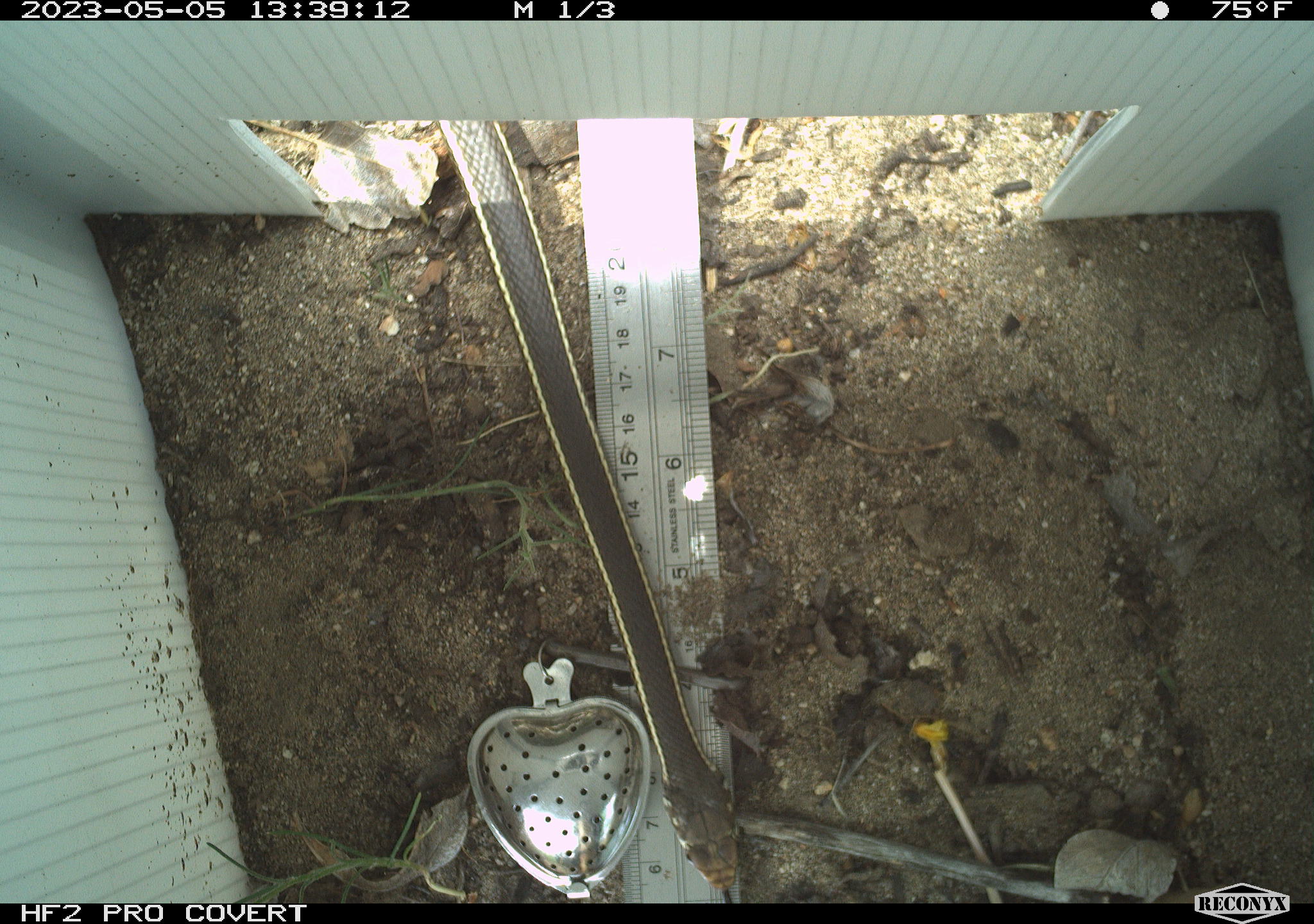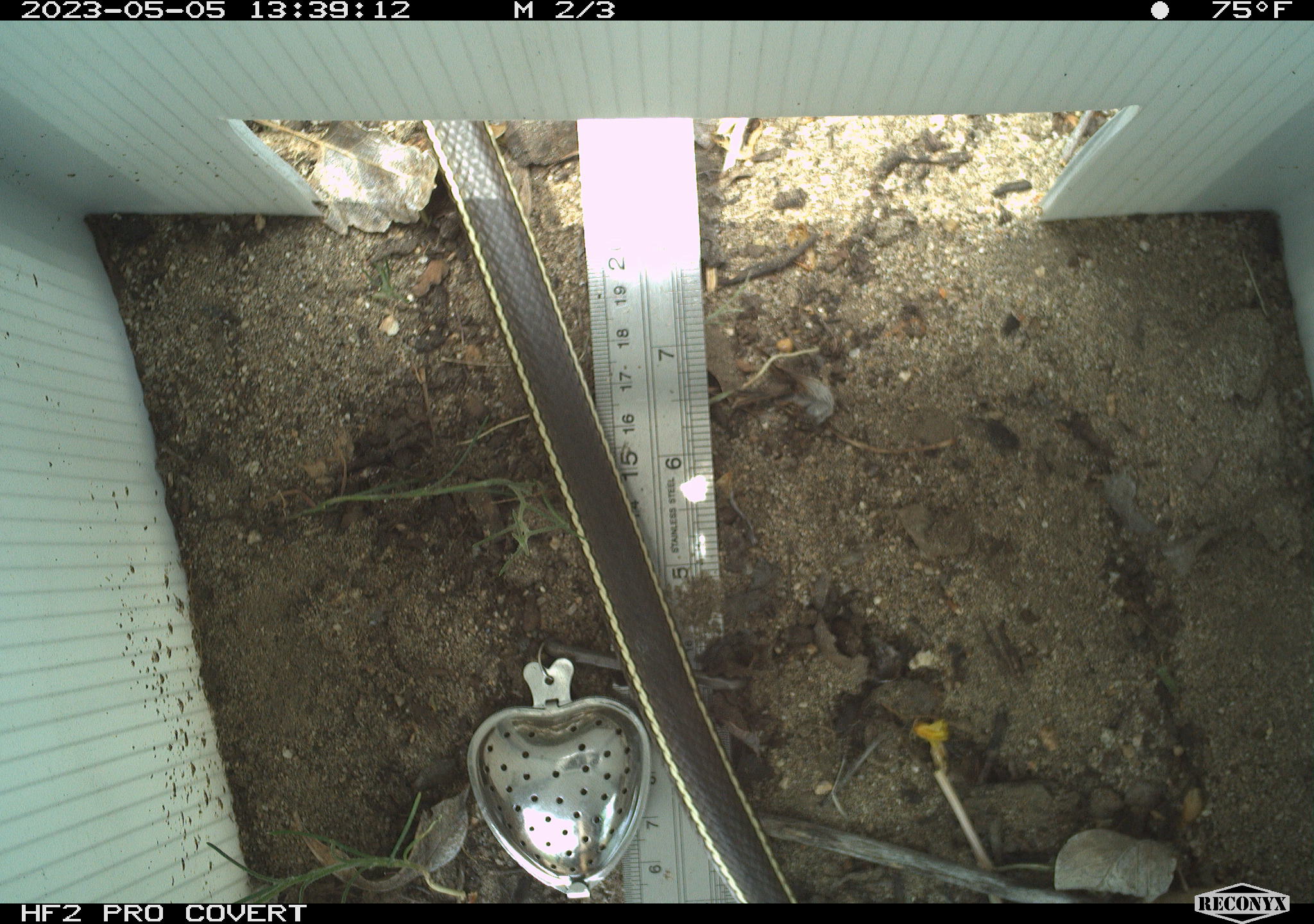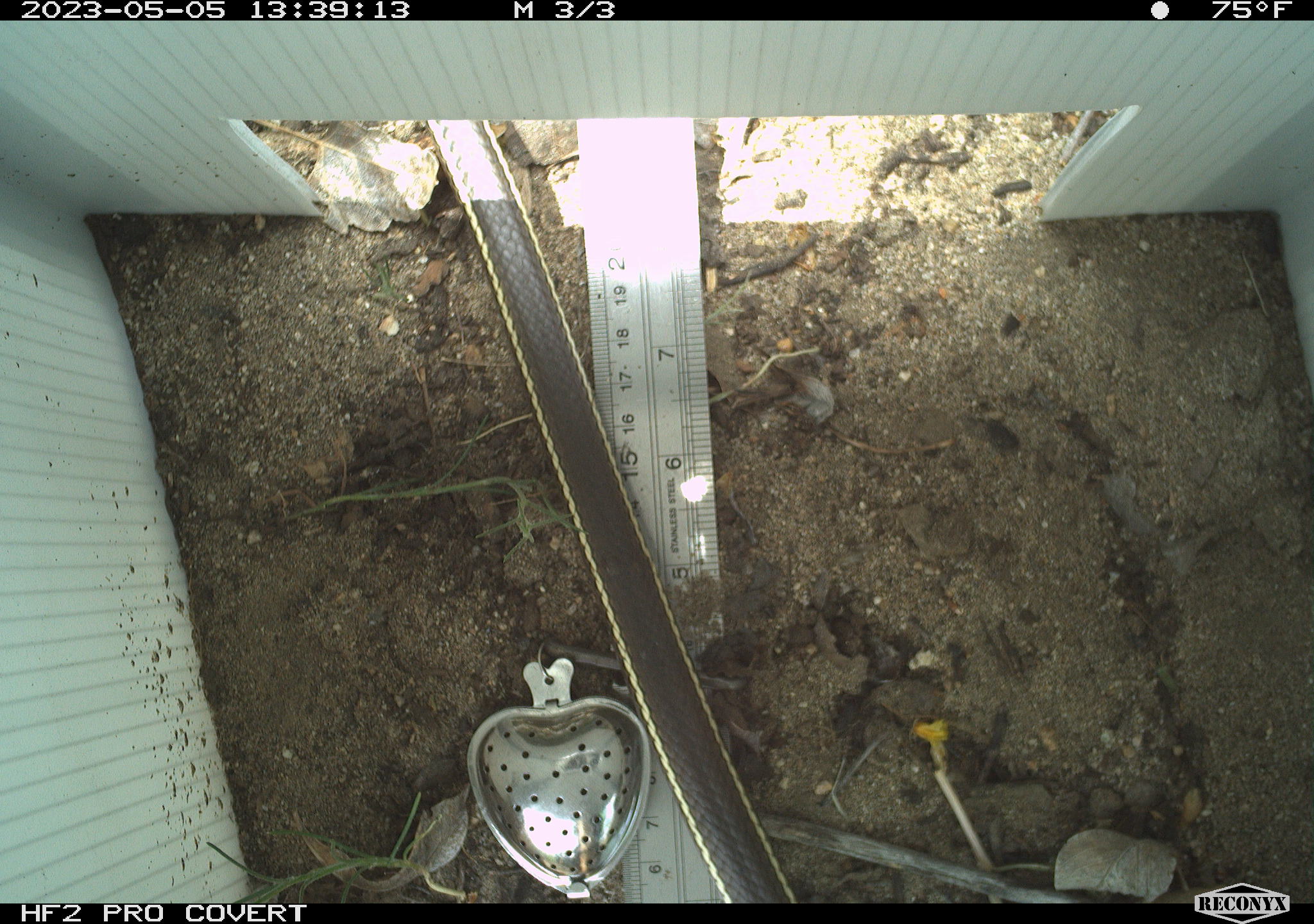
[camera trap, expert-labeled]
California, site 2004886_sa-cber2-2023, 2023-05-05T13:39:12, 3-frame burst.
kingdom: Animalia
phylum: Chordata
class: Reptilia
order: Squamata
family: Colubridae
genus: Masticophis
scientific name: Masticophis lateralis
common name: striped racer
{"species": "striped racer (Masticophis lateralis)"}